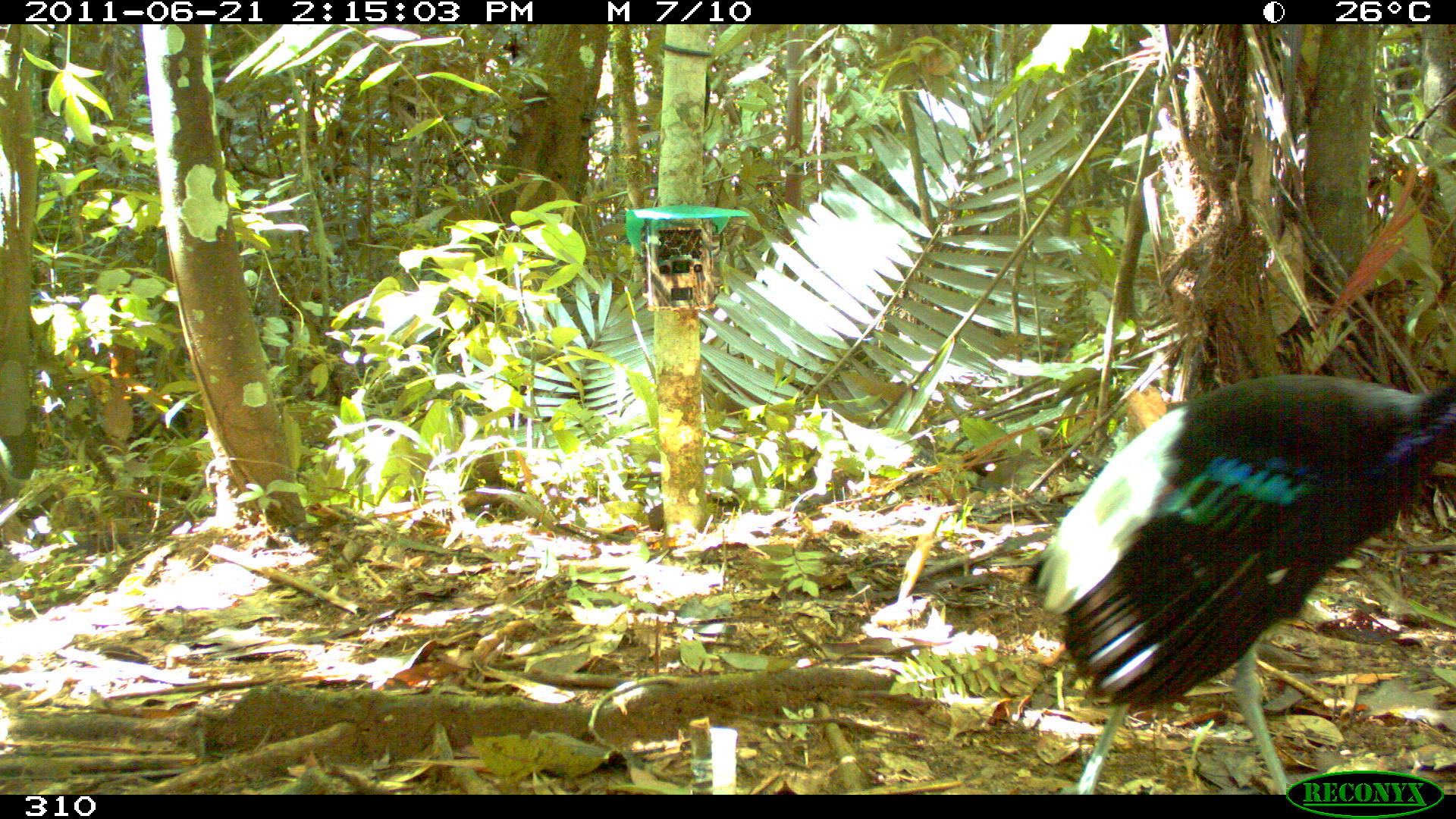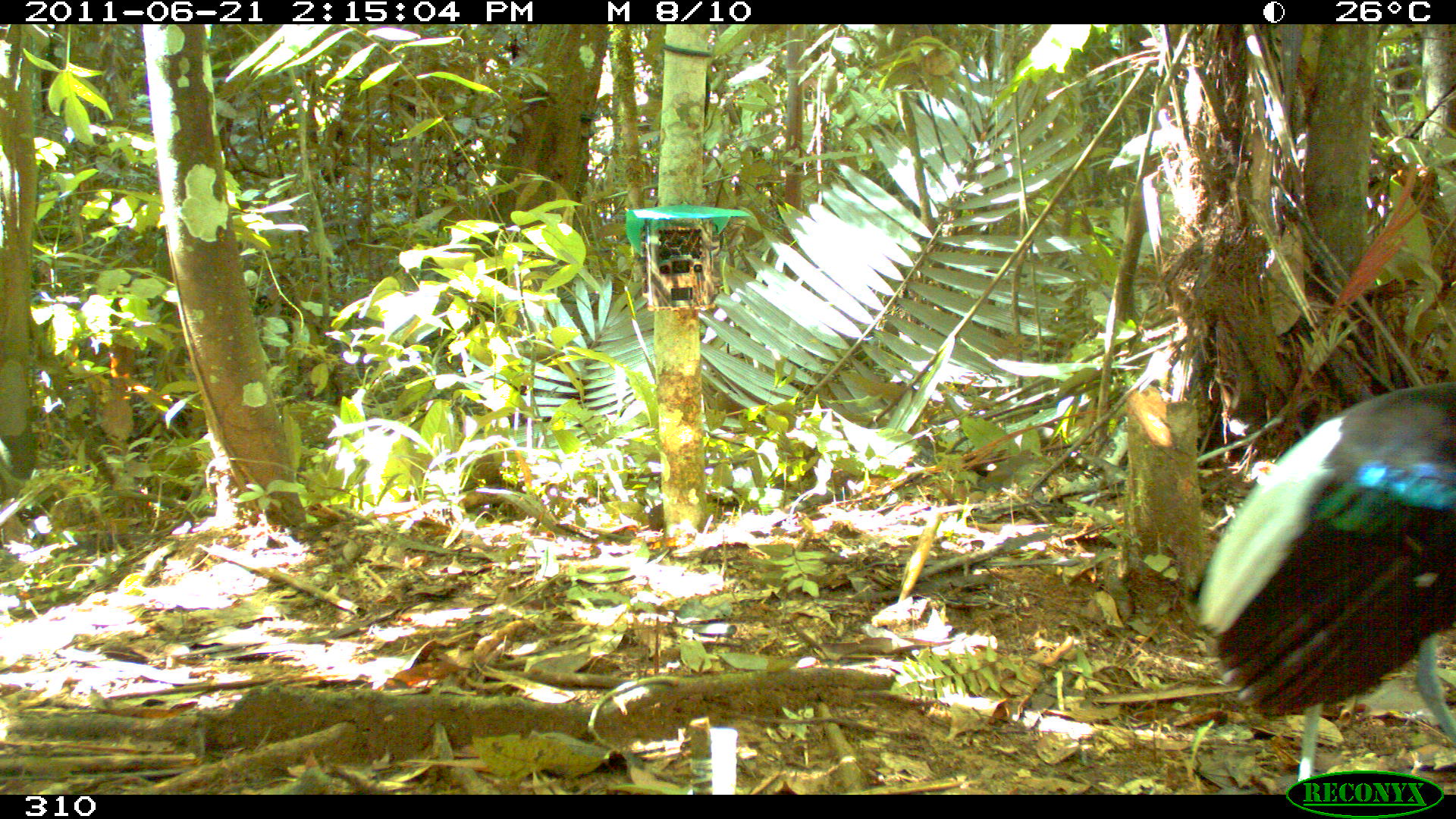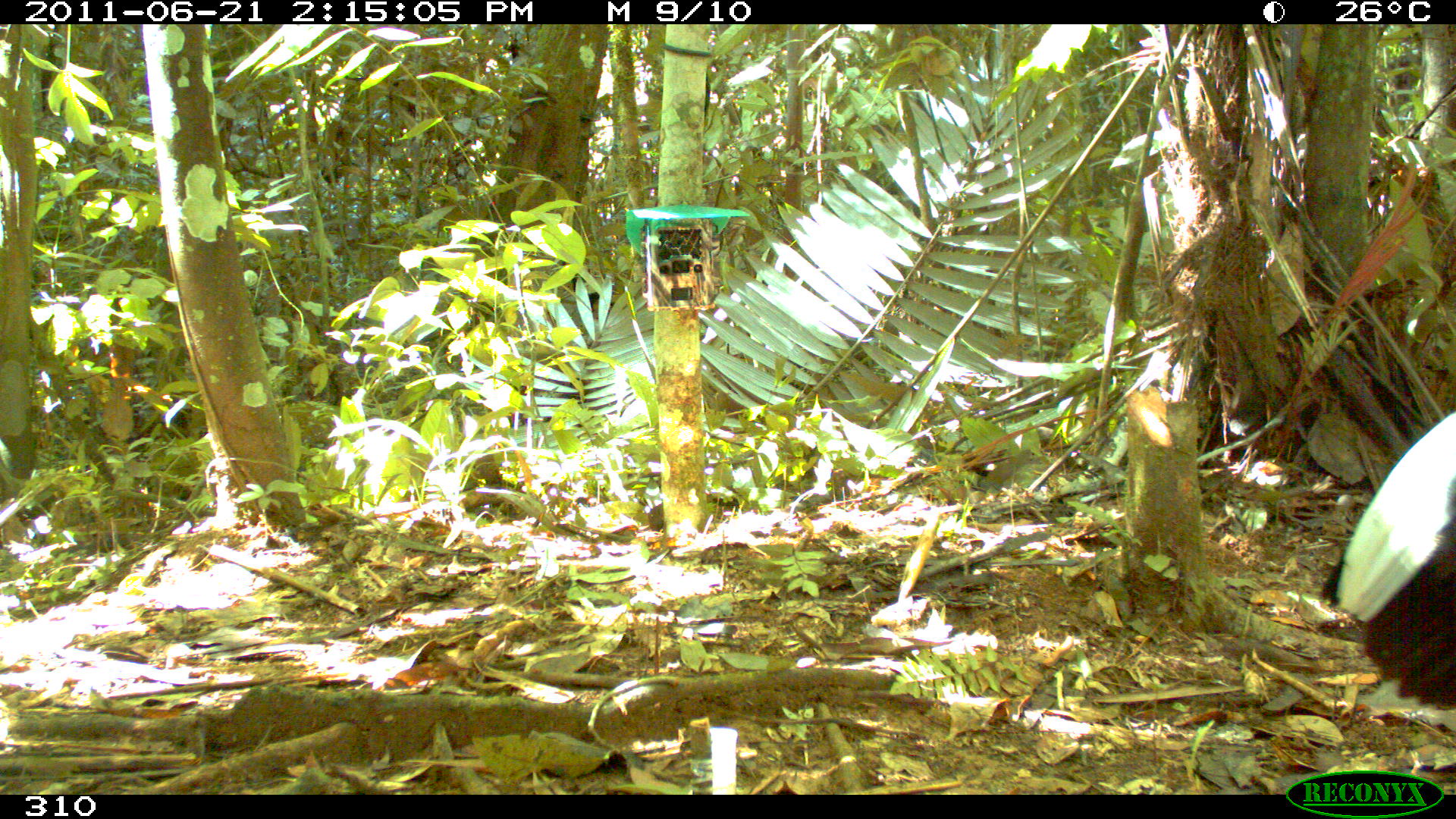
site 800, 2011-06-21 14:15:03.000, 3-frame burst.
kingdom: Animalia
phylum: Chordata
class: Aves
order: Gruiformes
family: Psophiidae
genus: Psophia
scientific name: Psophia leucoptera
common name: pale-winged trumpeter